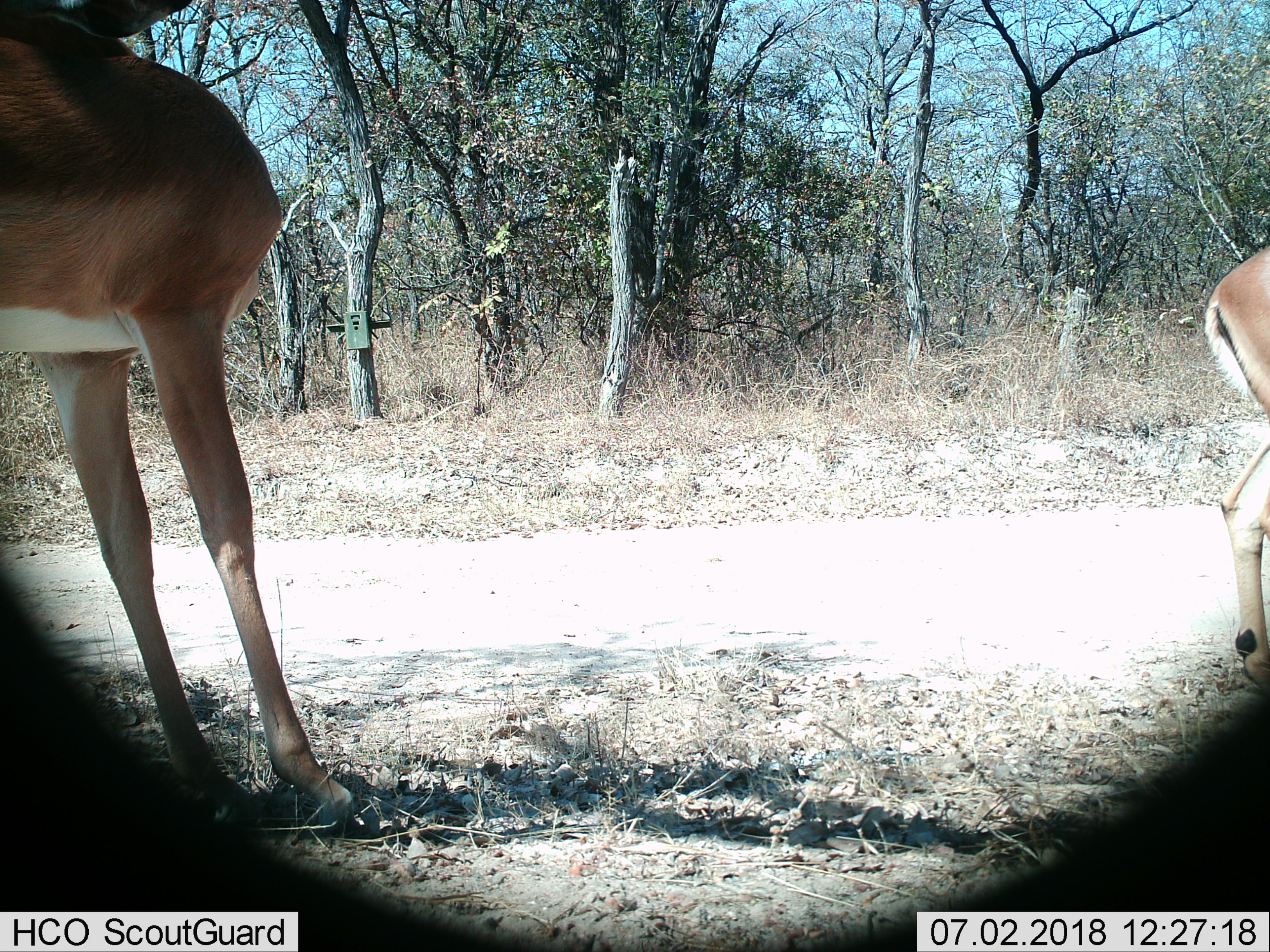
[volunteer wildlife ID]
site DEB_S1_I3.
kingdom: Animalia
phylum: Chordata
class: Mammalia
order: Artiodactyla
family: Bovidae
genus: Aepyceros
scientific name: Aepyceros melampus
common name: impala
Impala (Aepyceros melampus), count 2. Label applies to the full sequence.